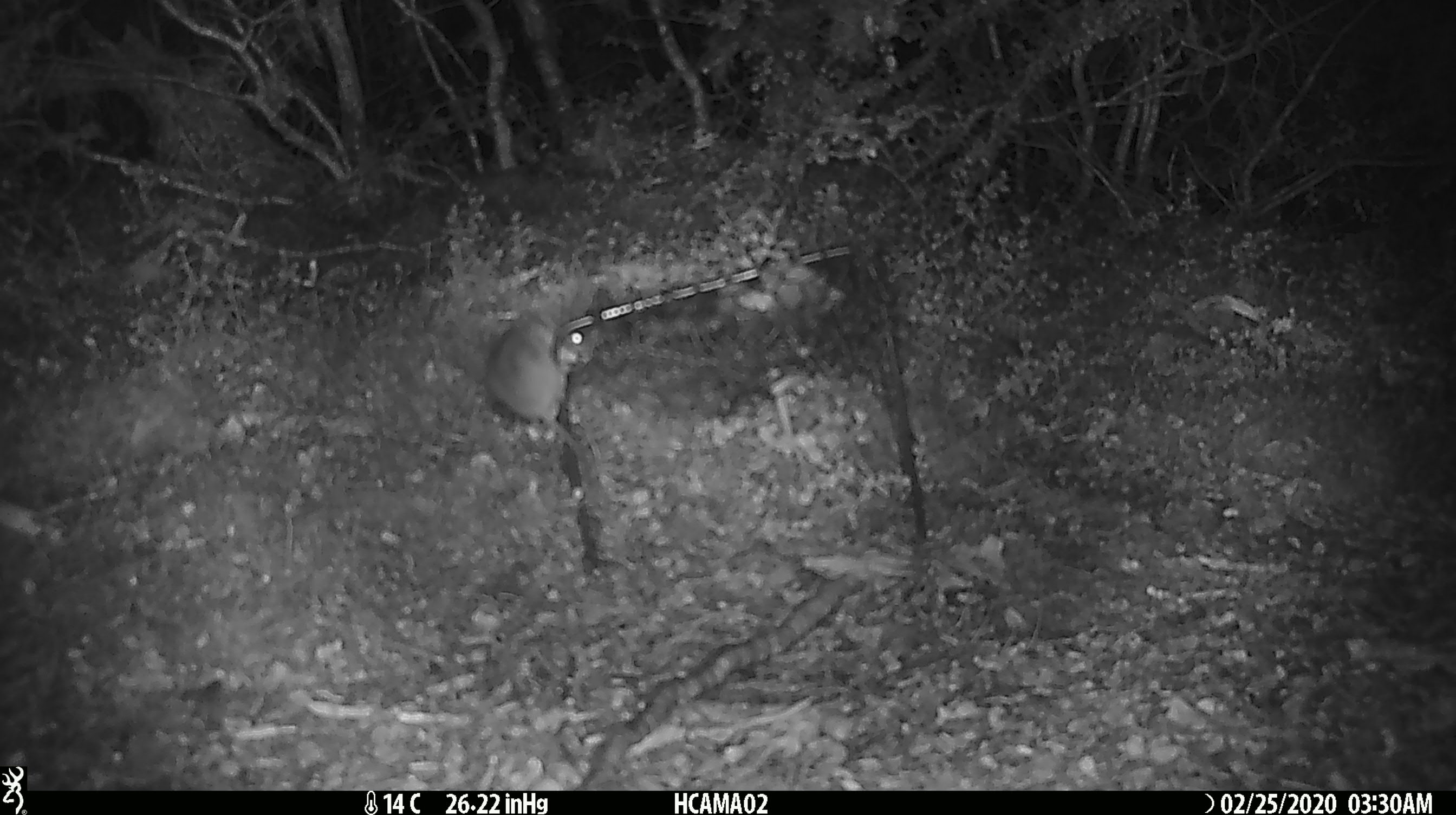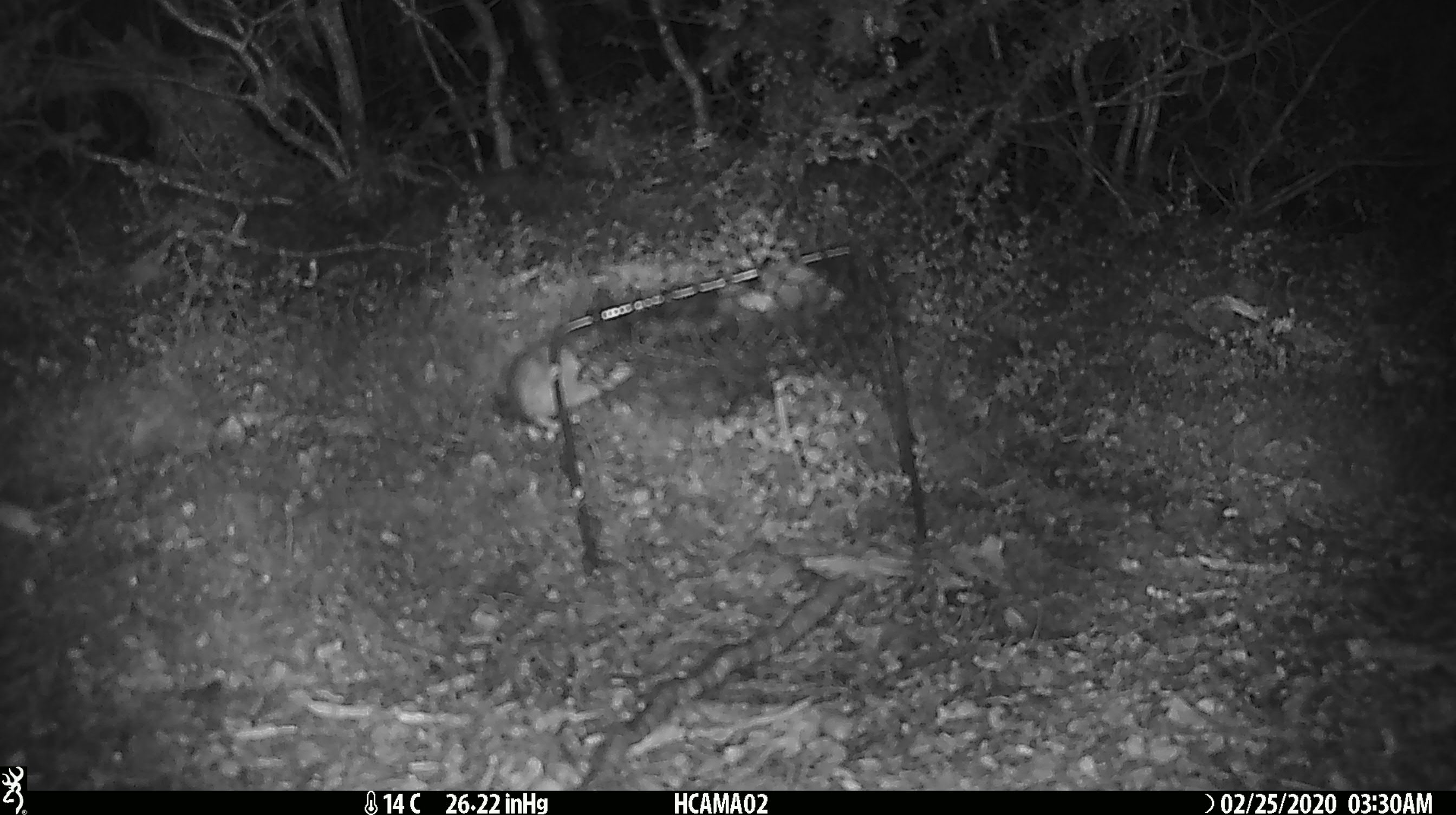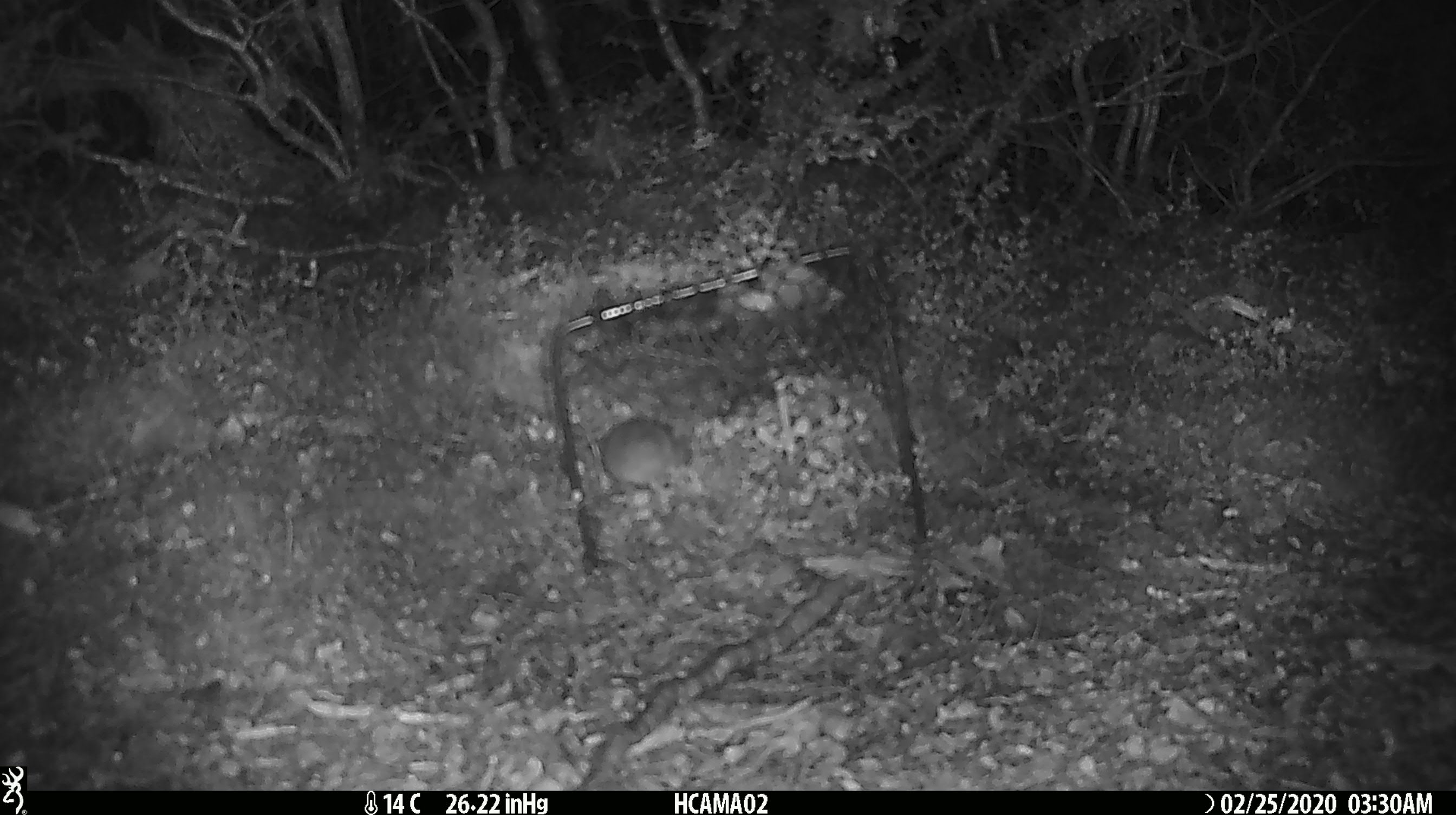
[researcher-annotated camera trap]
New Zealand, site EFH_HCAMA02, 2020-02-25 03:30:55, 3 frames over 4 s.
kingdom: Animalia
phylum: Chordata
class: Mammalia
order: Rodentia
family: Muridae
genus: Mus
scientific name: Mus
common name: mouse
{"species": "mouse (Mus)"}